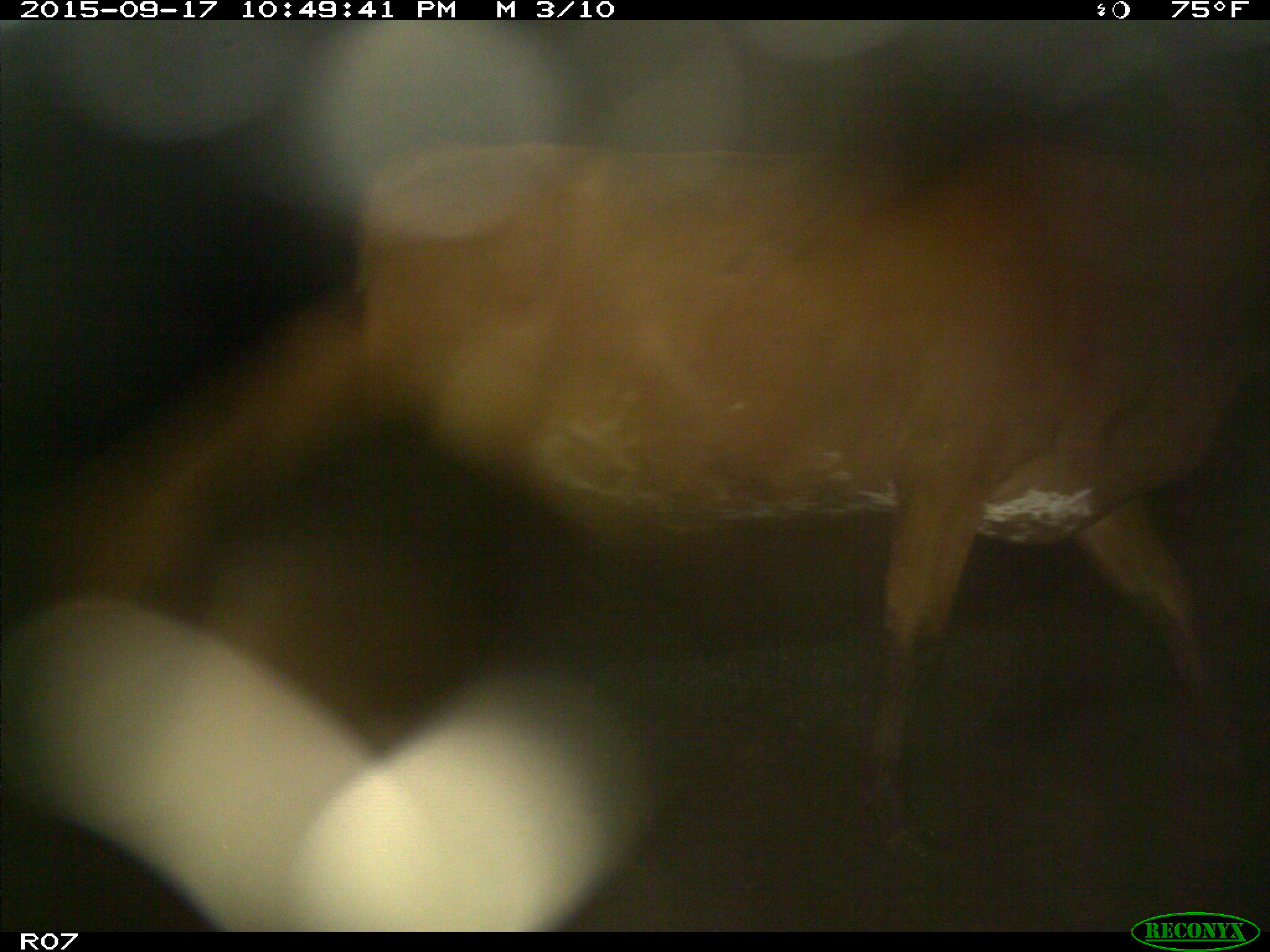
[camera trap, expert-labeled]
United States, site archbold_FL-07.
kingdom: Animalia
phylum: Chordata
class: Mammalia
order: Artiodactyla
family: Bovidae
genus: Bos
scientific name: Bos taurus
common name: domestic cow